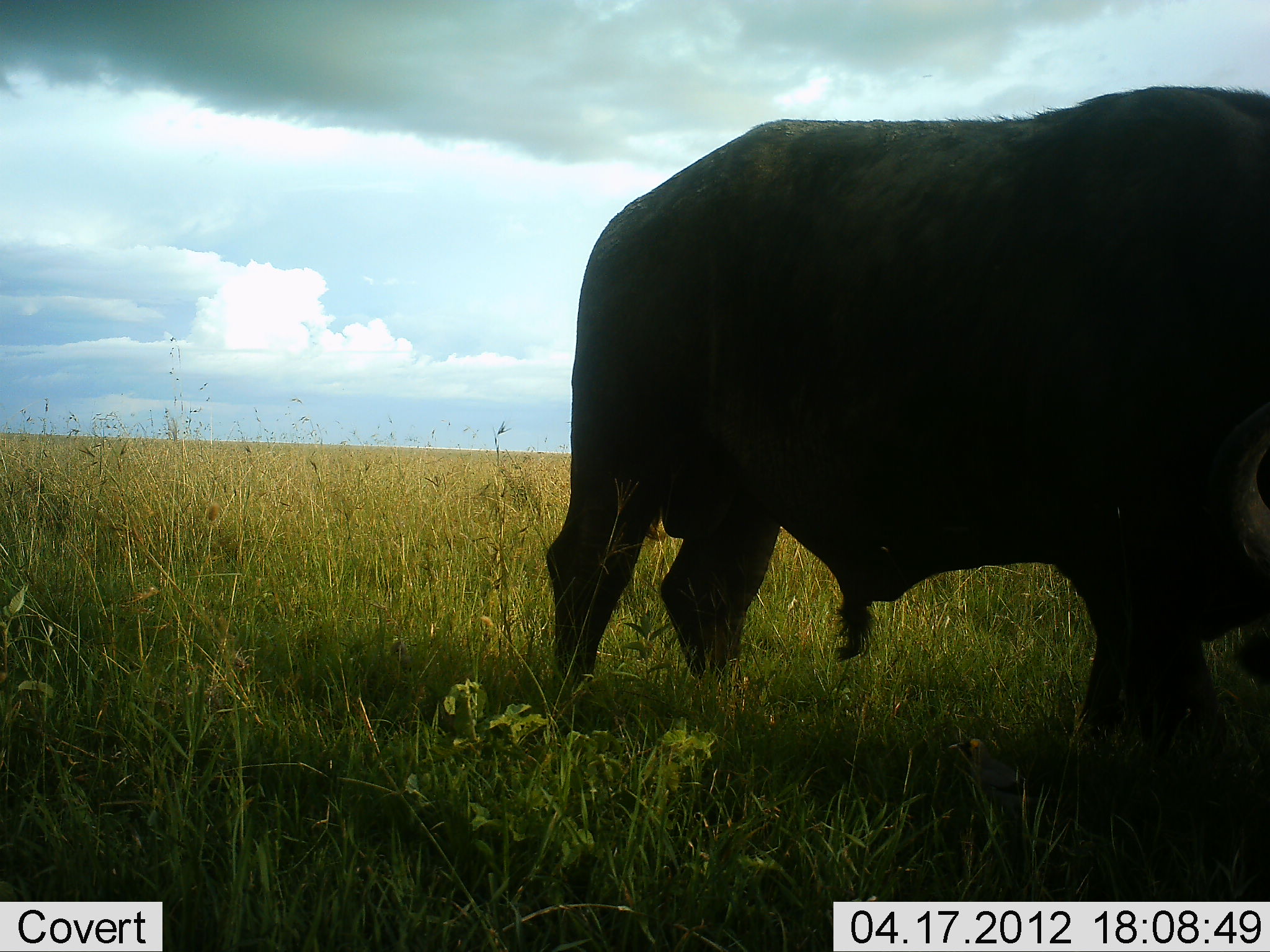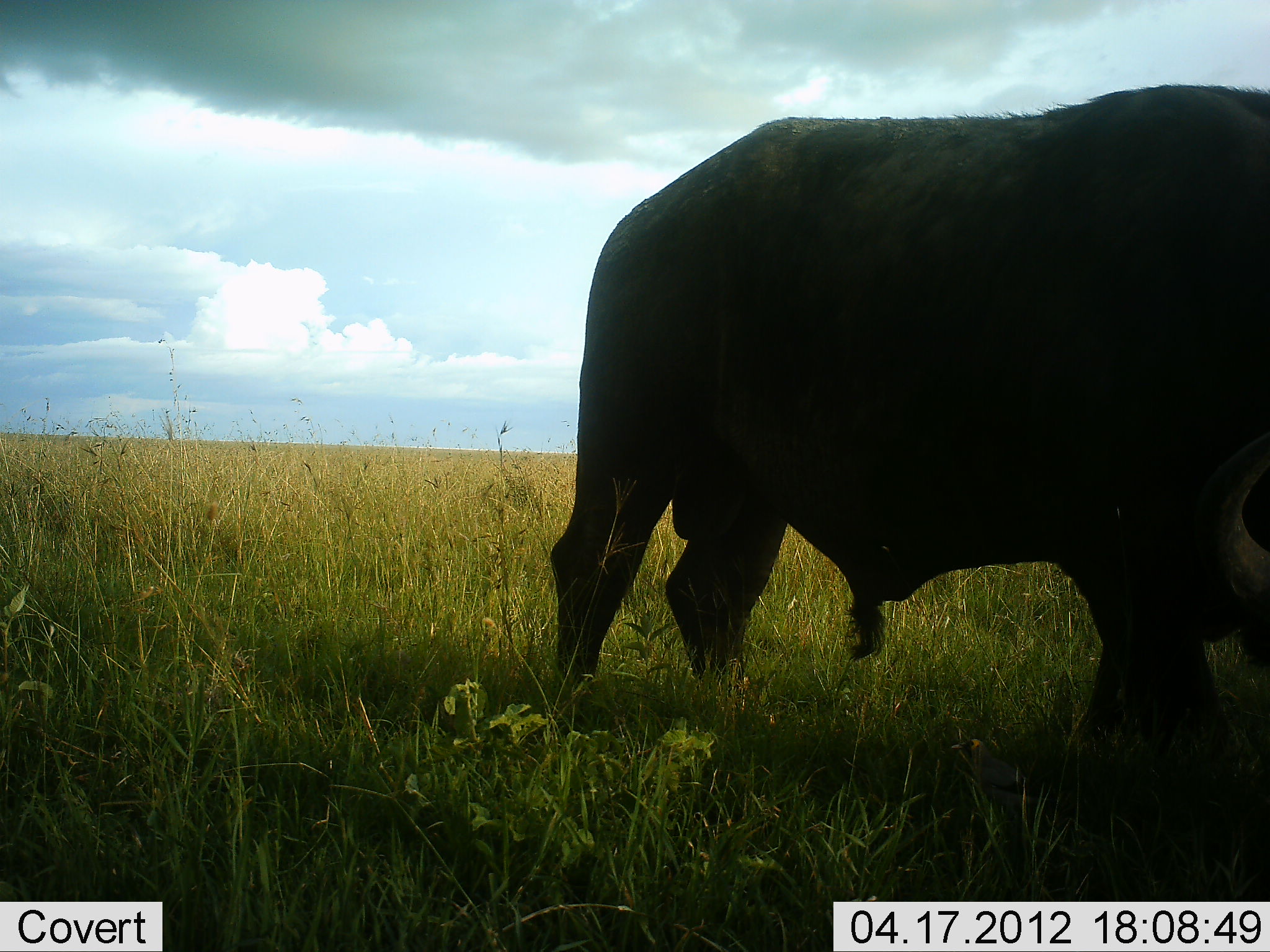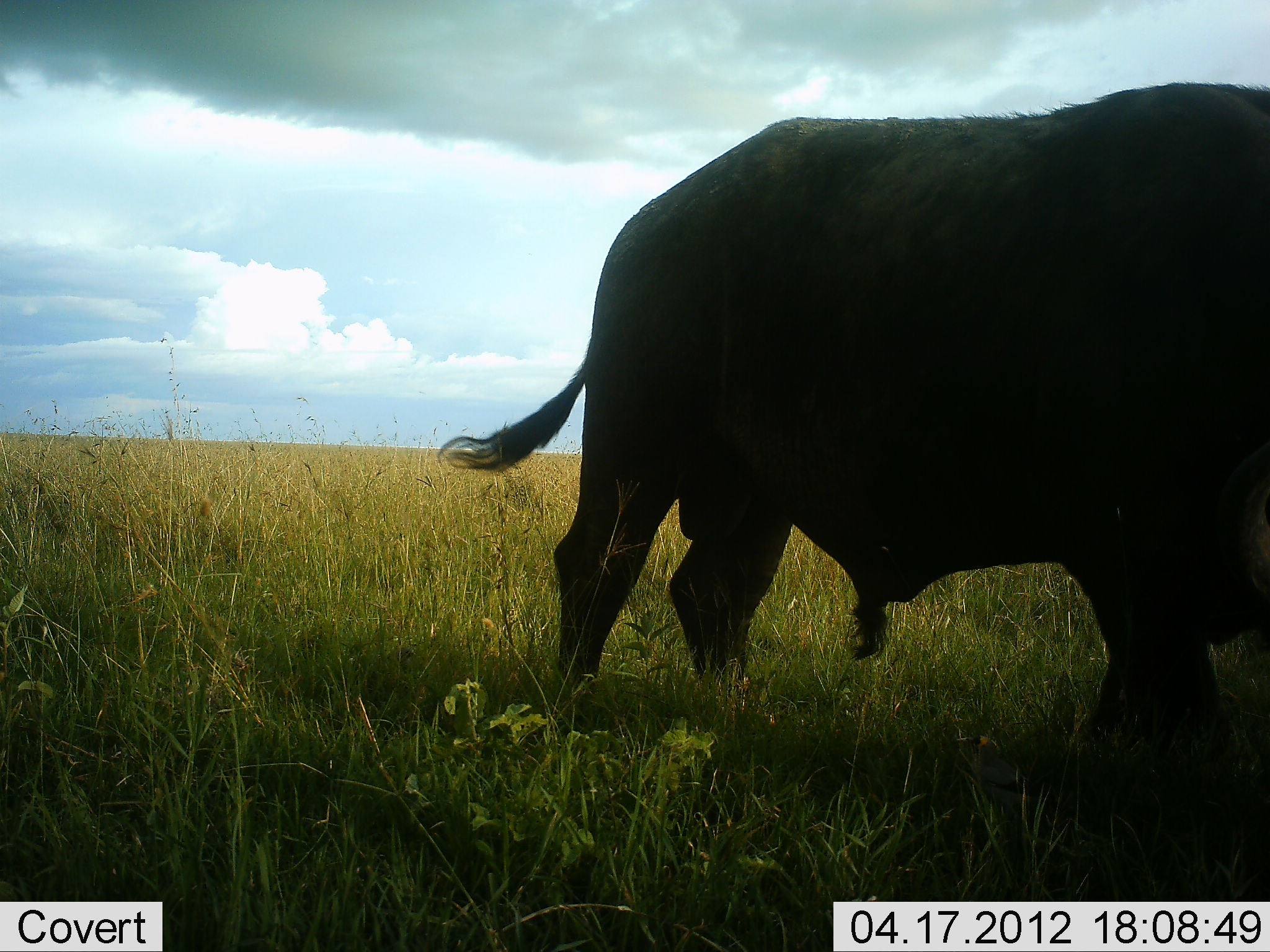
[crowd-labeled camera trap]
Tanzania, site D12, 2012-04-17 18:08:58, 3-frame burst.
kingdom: Animalia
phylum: Chordata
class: Mammalia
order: Artiodactyla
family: Bovidae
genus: Syncerus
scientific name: Syncerus caffer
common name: cape buffalo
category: buffalo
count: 1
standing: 43%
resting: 0%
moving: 14%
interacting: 0%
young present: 0%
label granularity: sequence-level